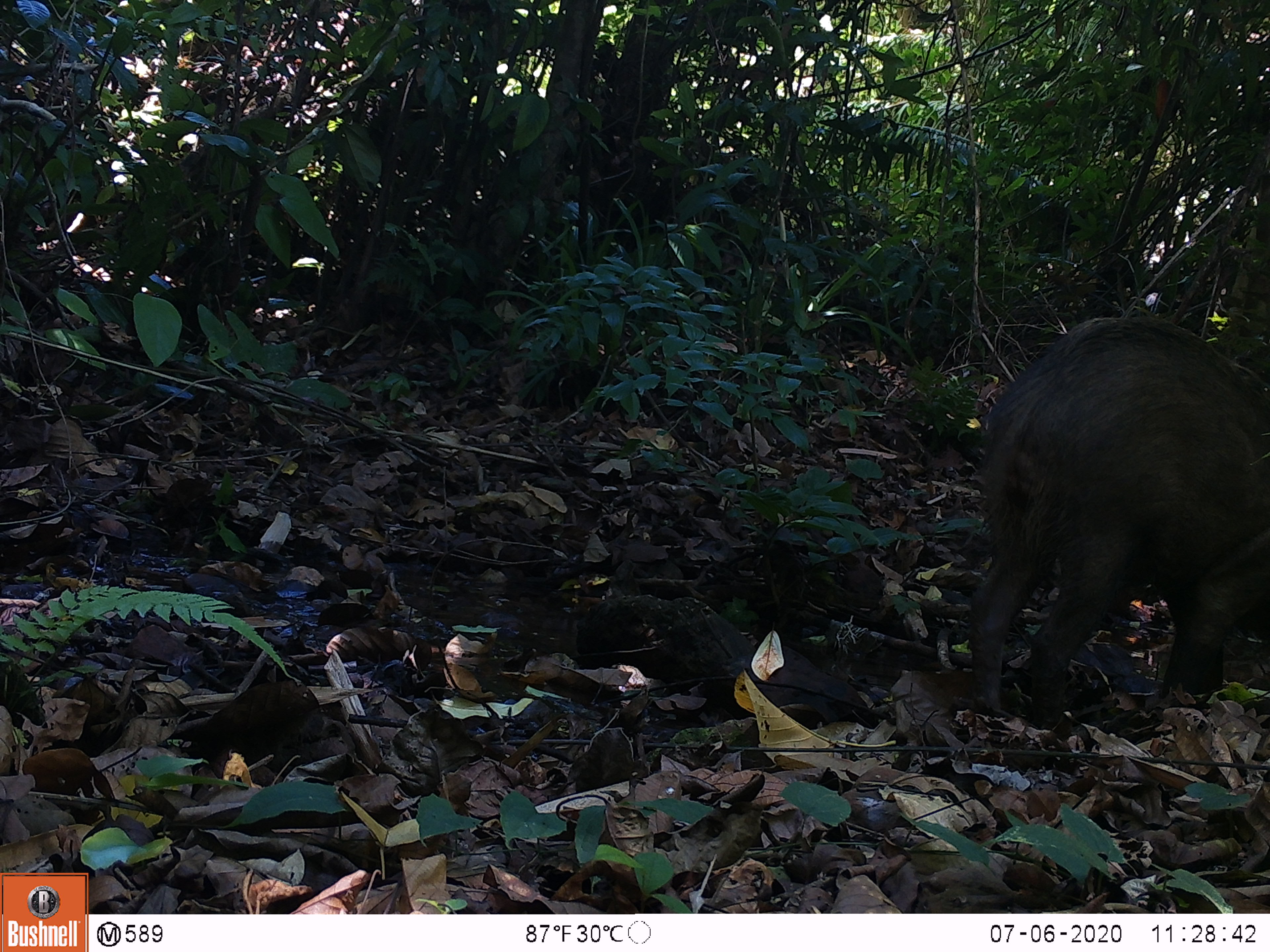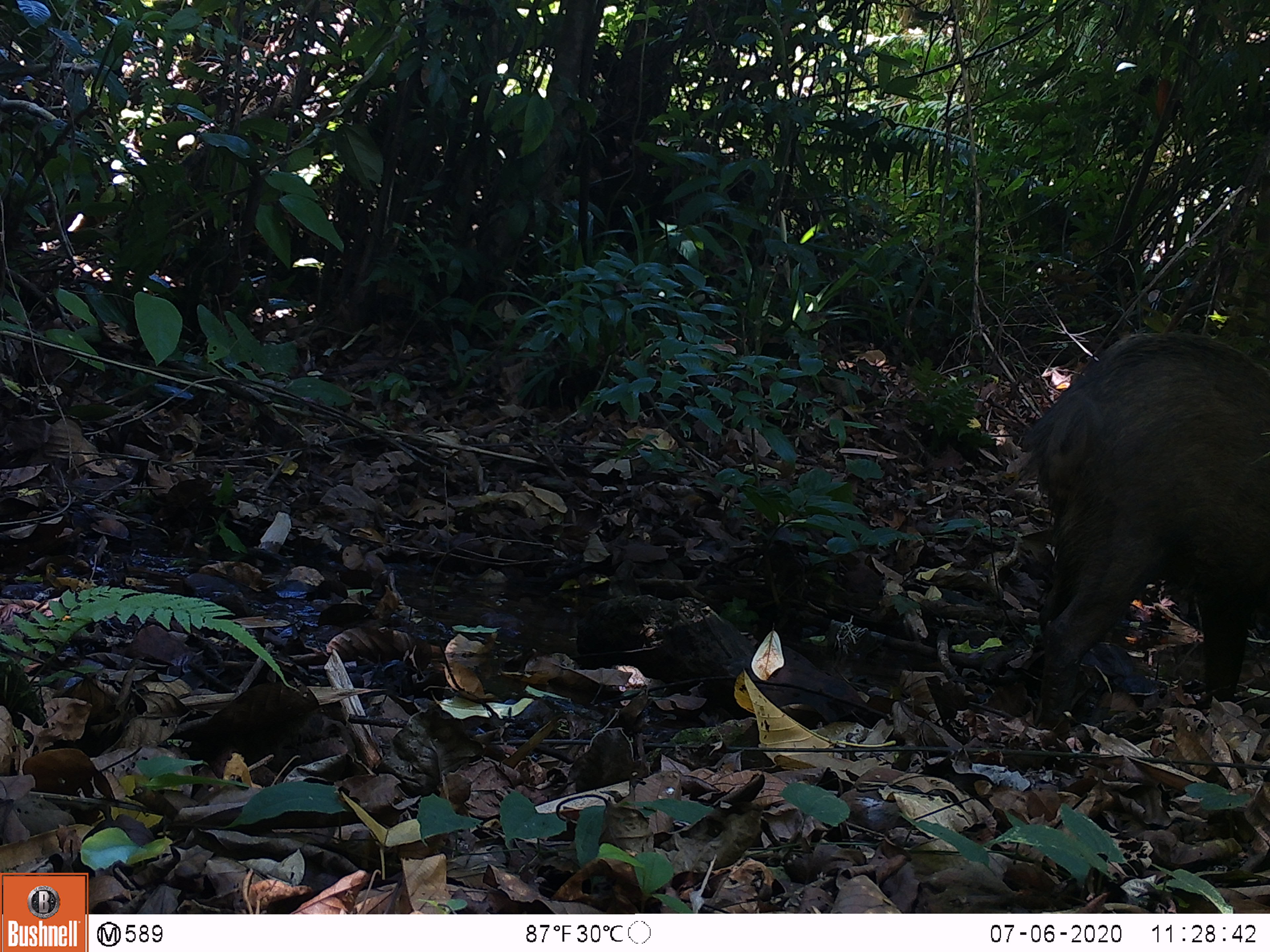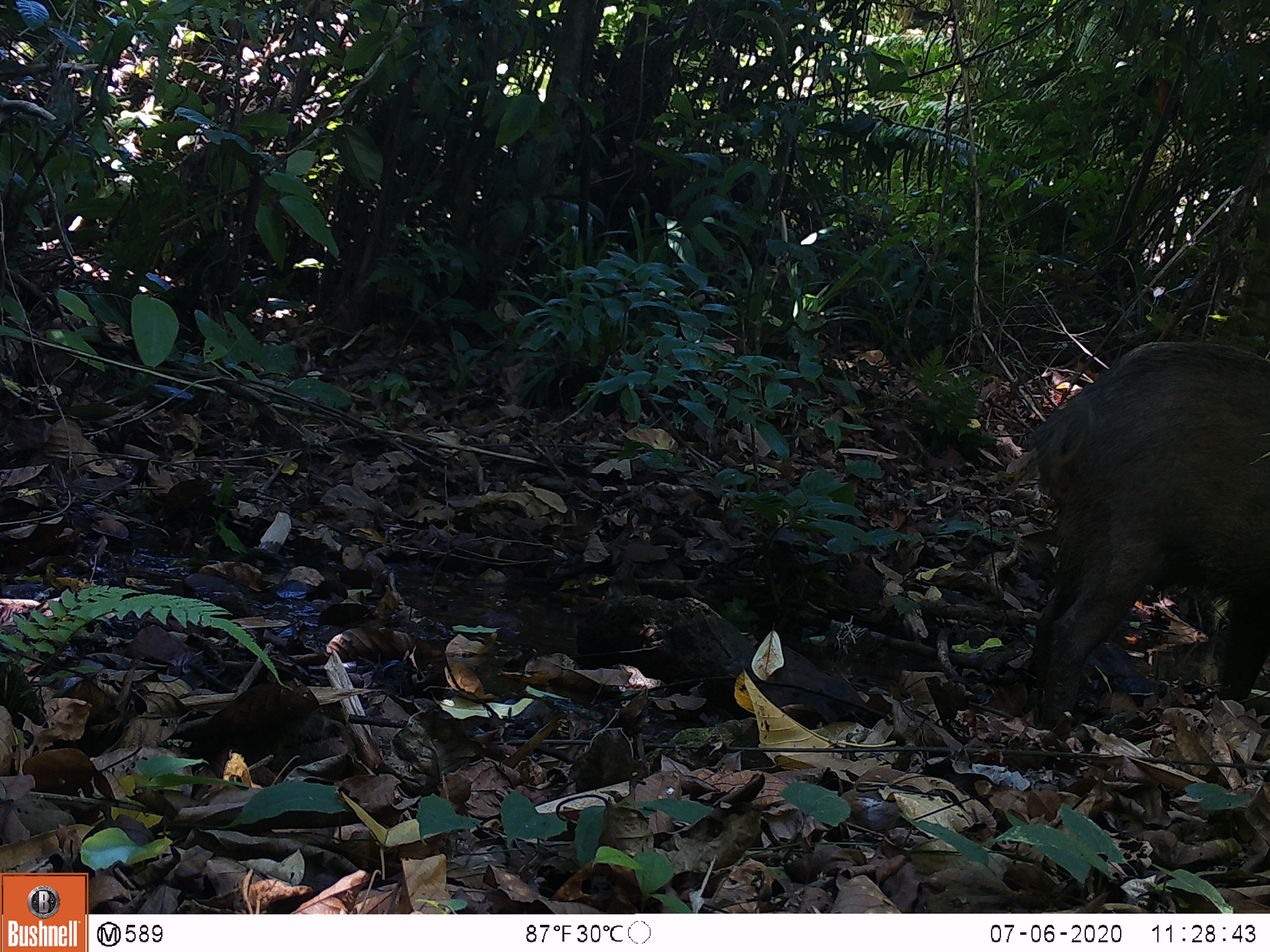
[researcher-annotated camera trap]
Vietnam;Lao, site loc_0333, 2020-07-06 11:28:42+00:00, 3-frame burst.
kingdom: Animalia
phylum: Chordata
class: Mammalia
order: Artiodactyla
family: Suidae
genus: Sus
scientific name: Sus scrofa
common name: eurasian wild pig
Eurasian wild pig (Sus scrofa). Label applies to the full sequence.